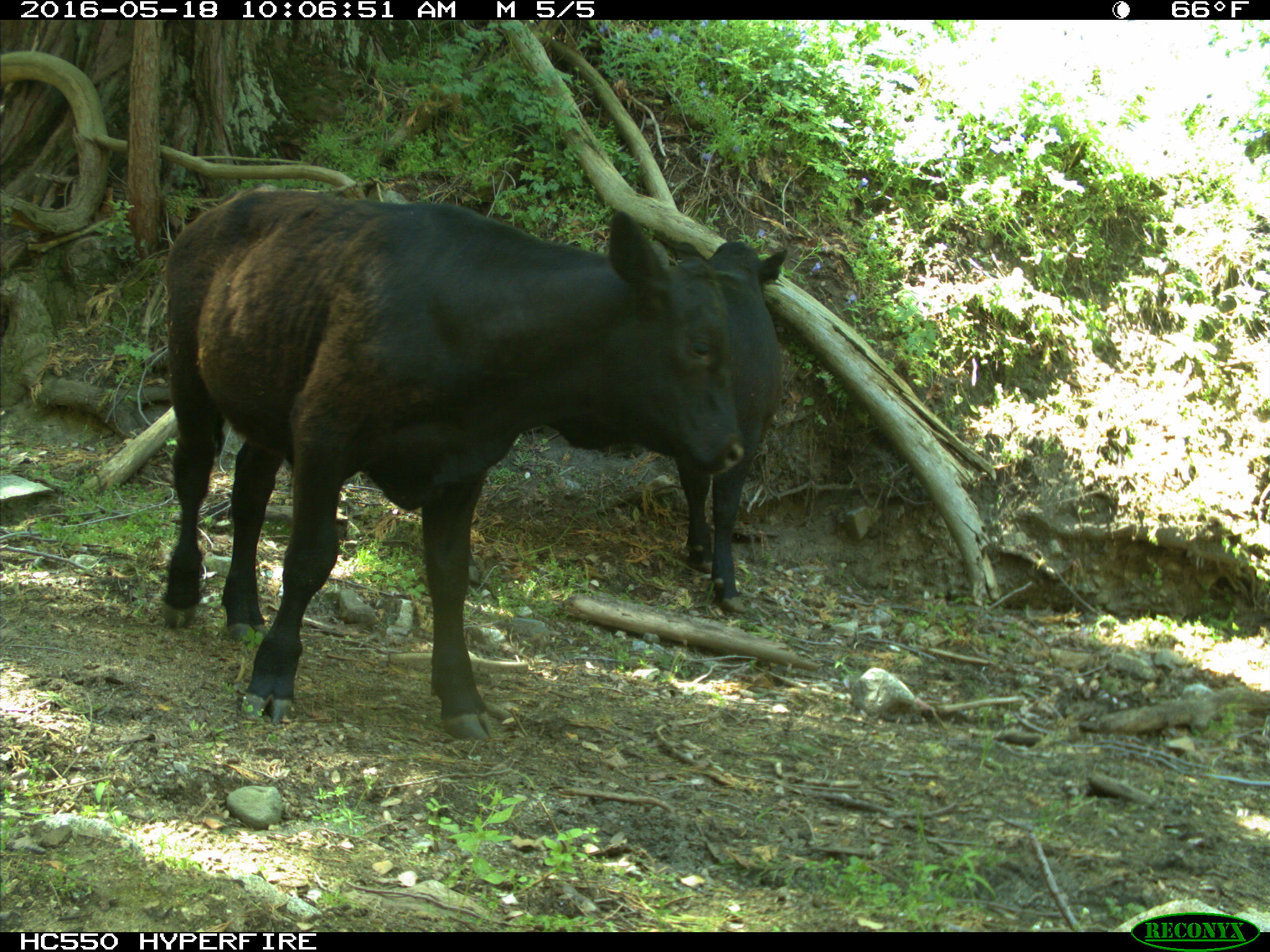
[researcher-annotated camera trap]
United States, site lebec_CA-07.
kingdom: Animalia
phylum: Chordata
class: Mammalia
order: Artiodactyla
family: Bovidae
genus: Bos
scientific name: Bos taurus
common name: domestic cow